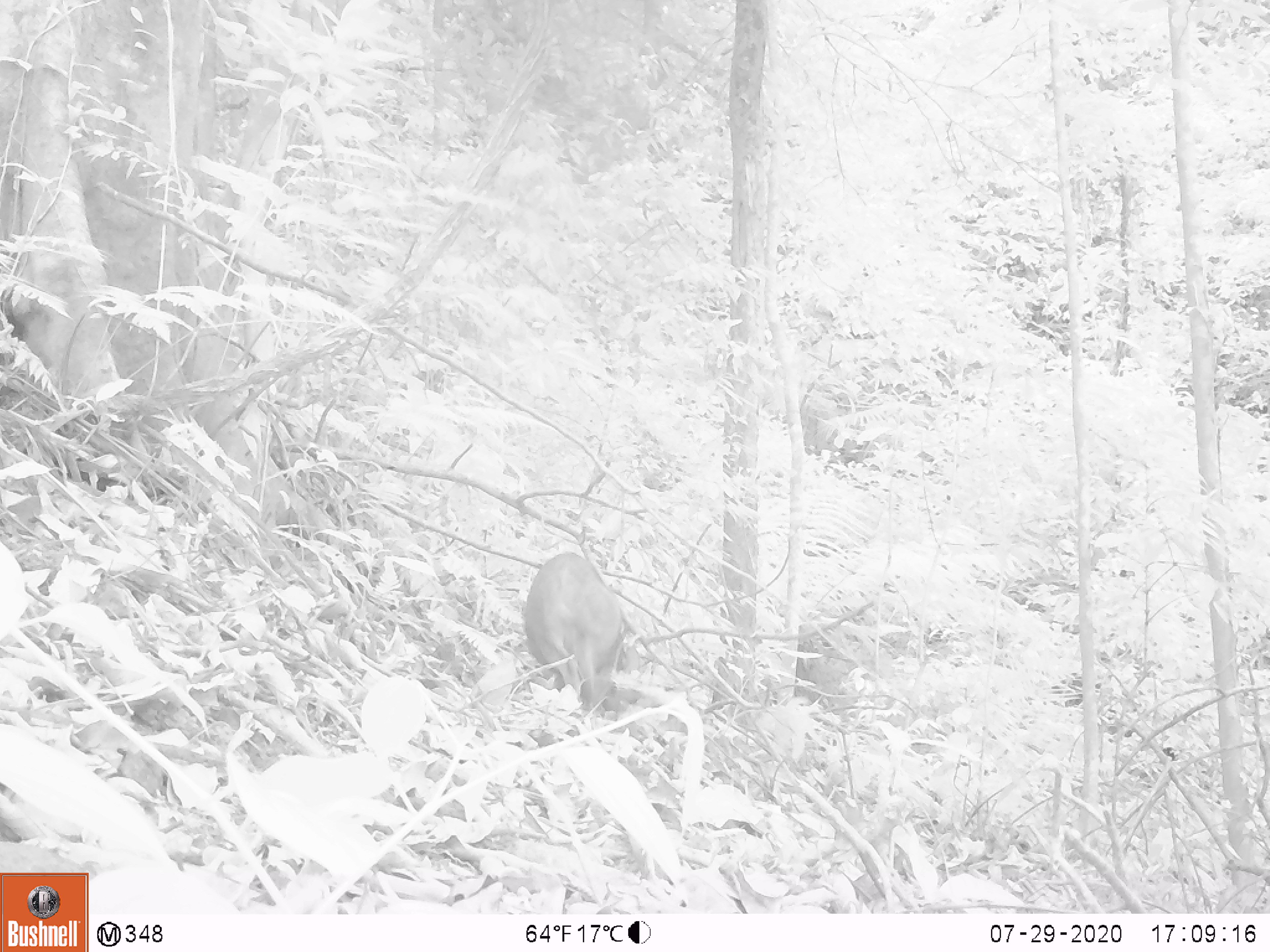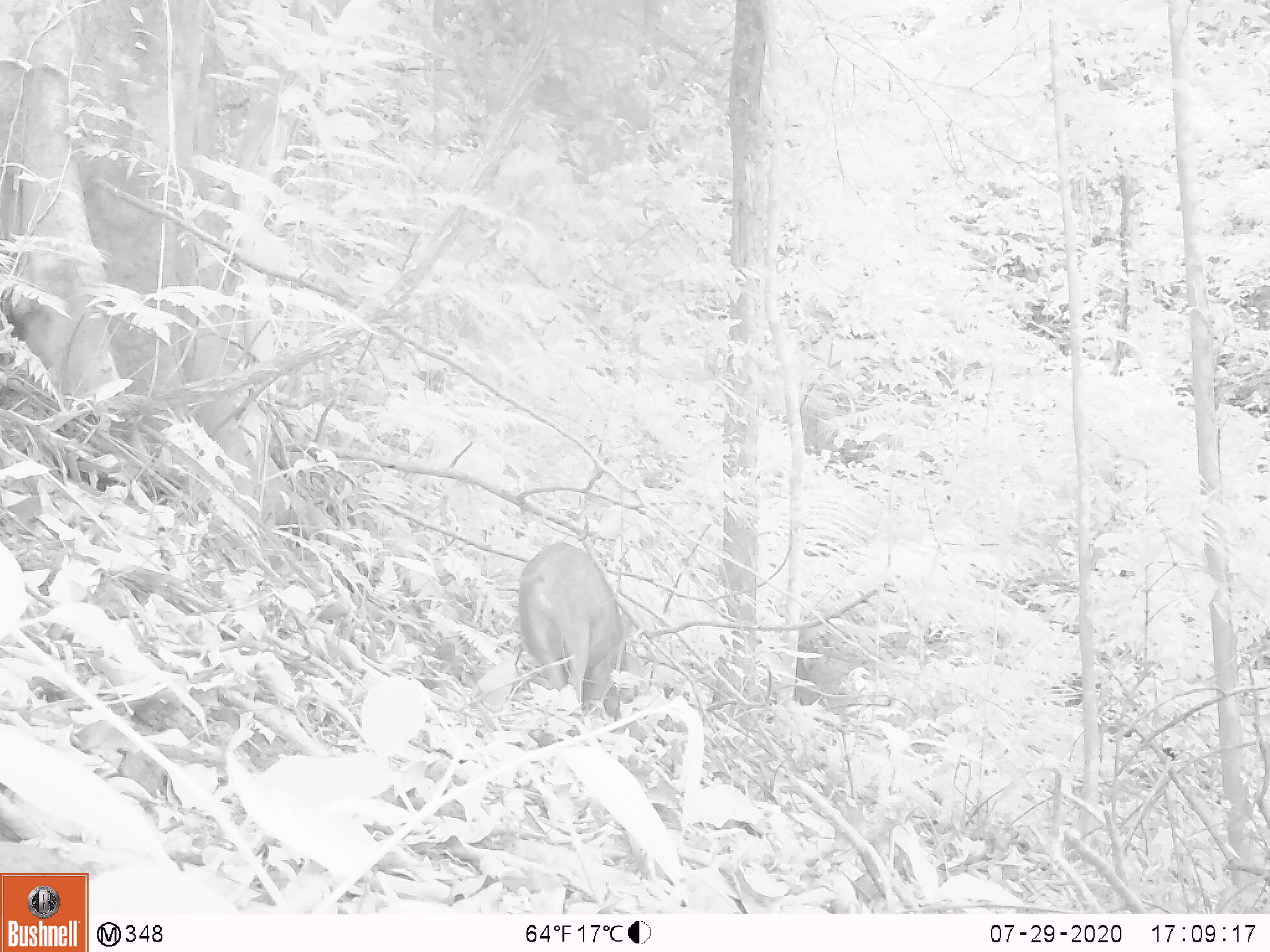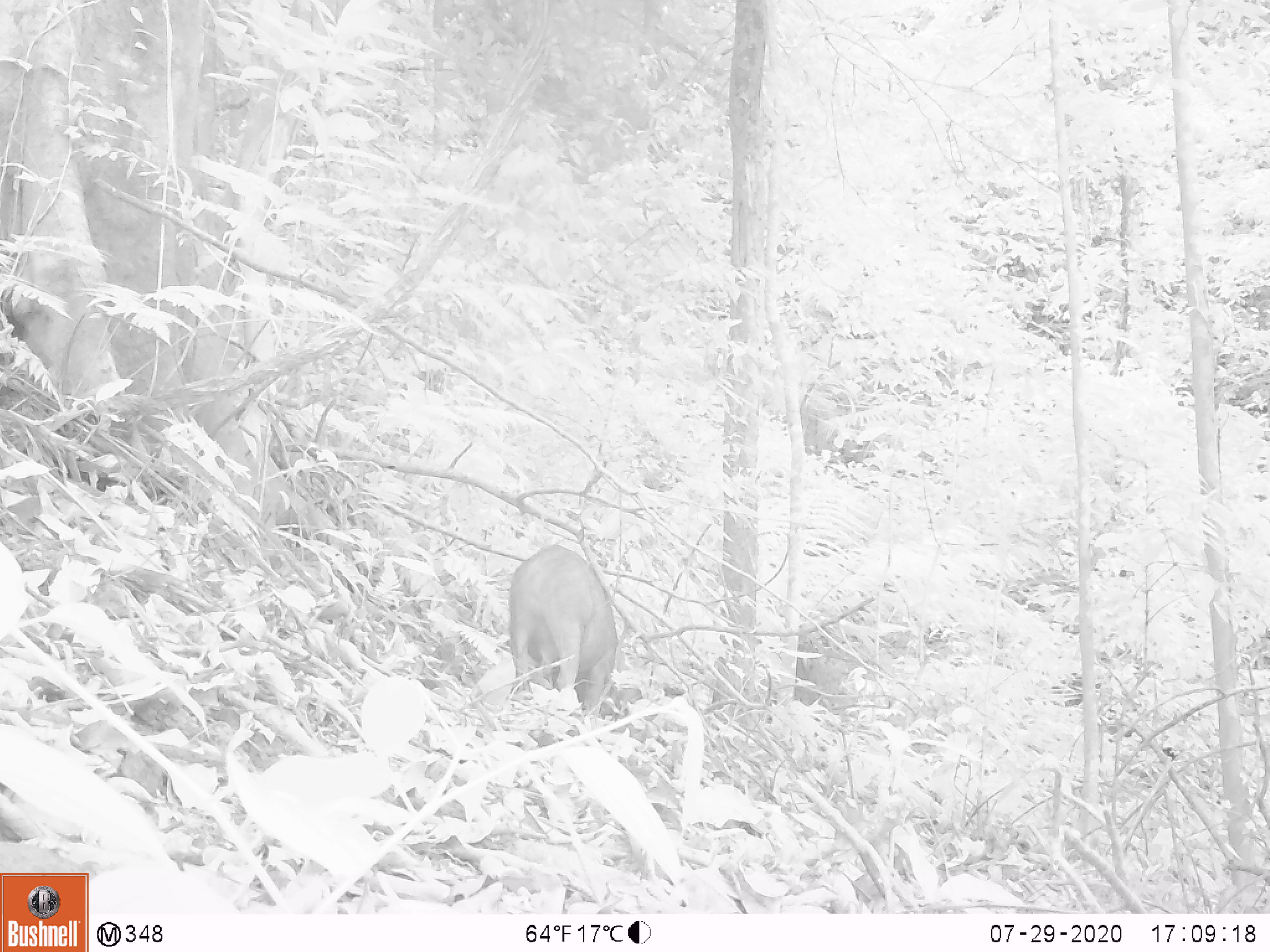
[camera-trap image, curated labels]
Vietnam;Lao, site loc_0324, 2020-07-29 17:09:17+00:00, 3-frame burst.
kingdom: Animalia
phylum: Chordata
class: Mammalia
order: Artiodactyla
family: Suidae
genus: Sus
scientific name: Sus scrofa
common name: eurasian wild pig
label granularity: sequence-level